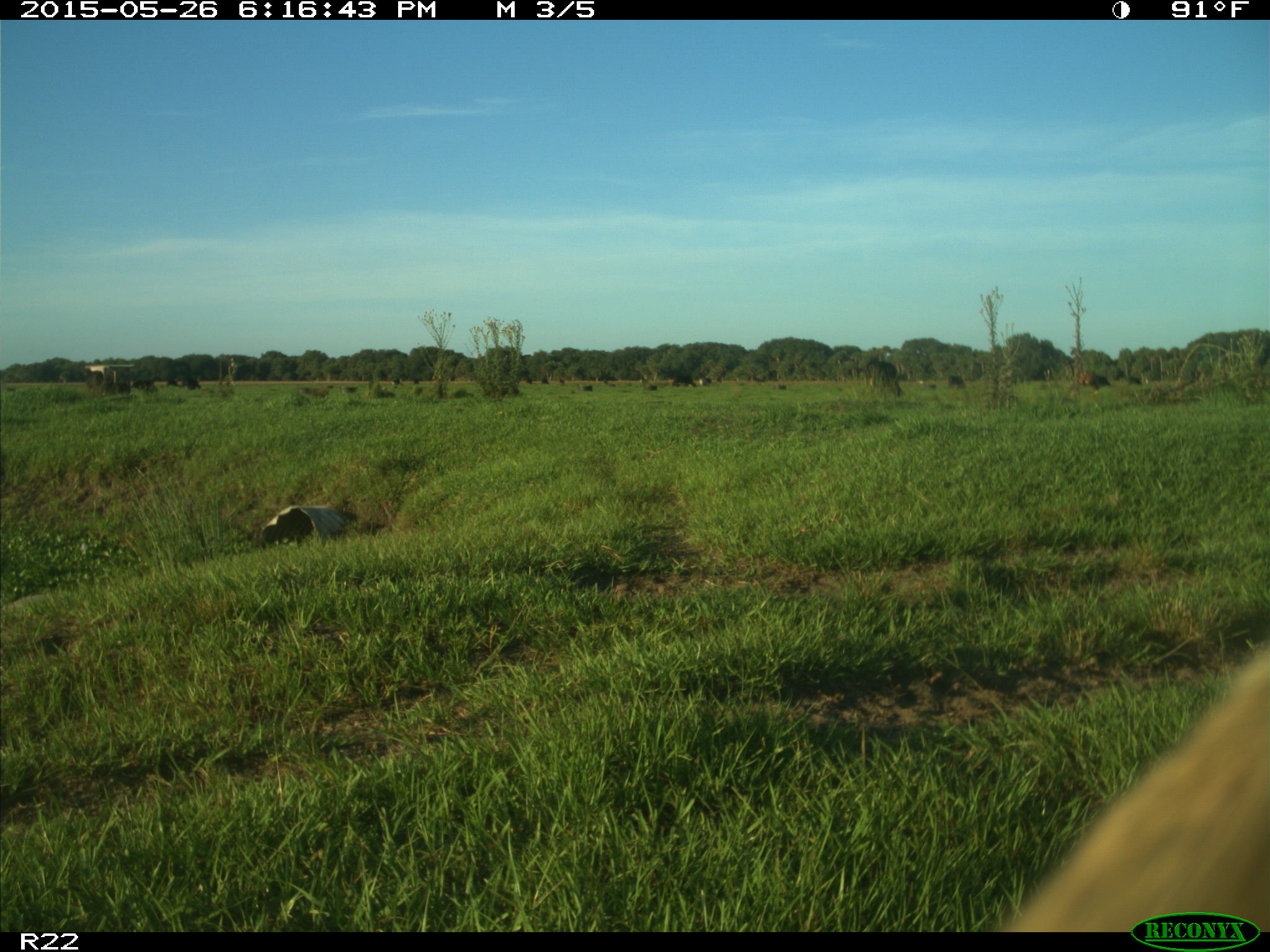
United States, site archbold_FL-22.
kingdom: Animalia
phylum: Chordata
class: Mammalia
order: Artiodactyla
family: Bovidae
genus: Bos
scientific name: Bos taurus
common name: domestic cow